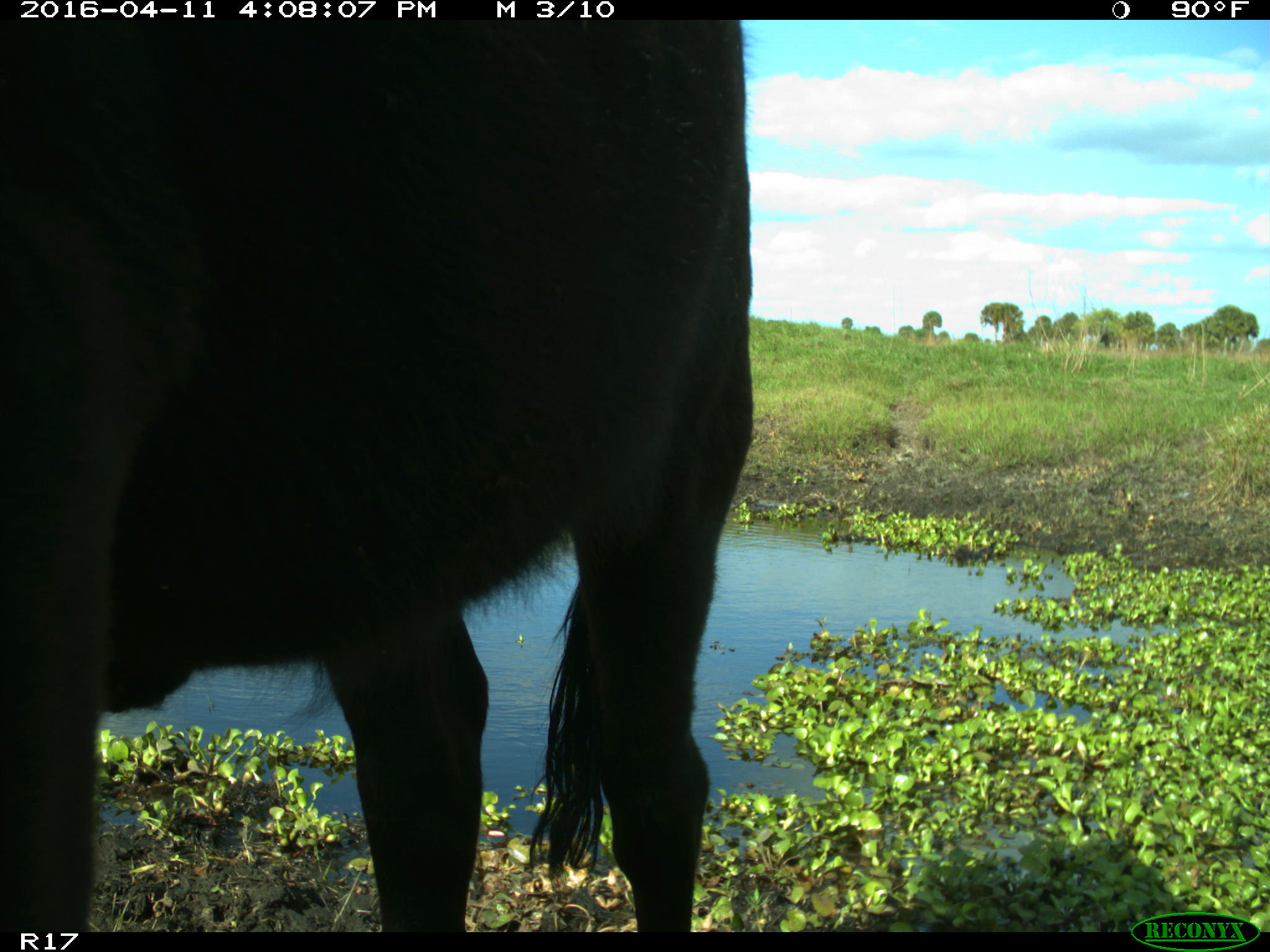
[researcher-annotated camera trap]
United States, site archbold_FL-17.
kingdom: Animalia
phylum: Chordata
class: Mammalia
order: Artiodactyla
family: Bovidae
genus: Bos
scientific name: Bos taurus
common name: domestic cow